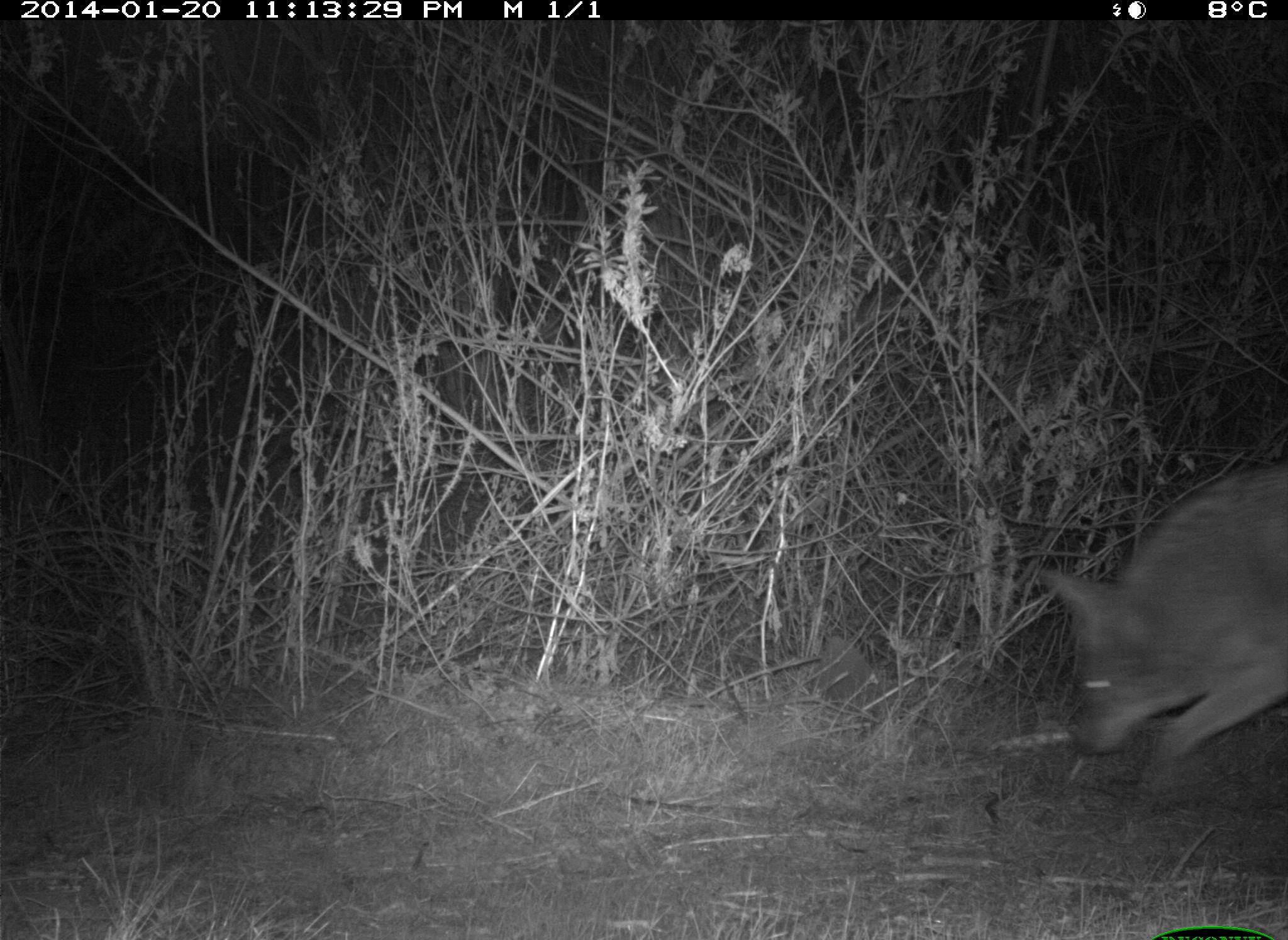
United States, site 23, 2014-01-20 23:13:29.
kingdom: Animalia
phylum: Chordata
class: Mammalia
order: Carnivora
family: Canidae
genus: Canis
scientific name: Canis latrans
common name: coyote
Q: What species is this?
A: Coyote (Canis latrans).